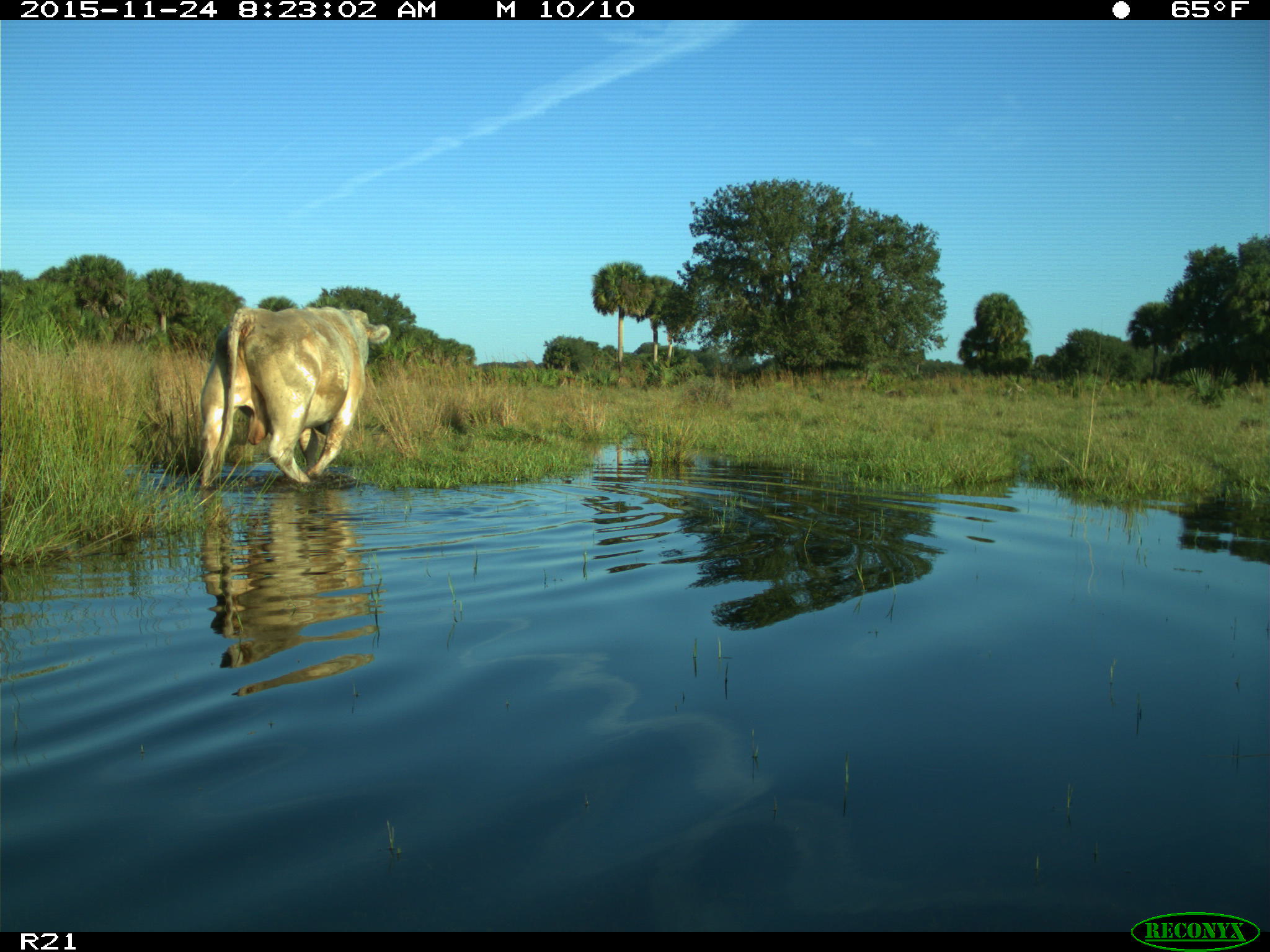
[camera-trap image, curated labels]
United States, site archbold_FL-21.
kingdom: Animalia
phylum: Chordata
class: Mammalia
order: Artiodactyla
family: Bovidae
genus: Bos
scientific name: Bos taurus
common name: domestic cow